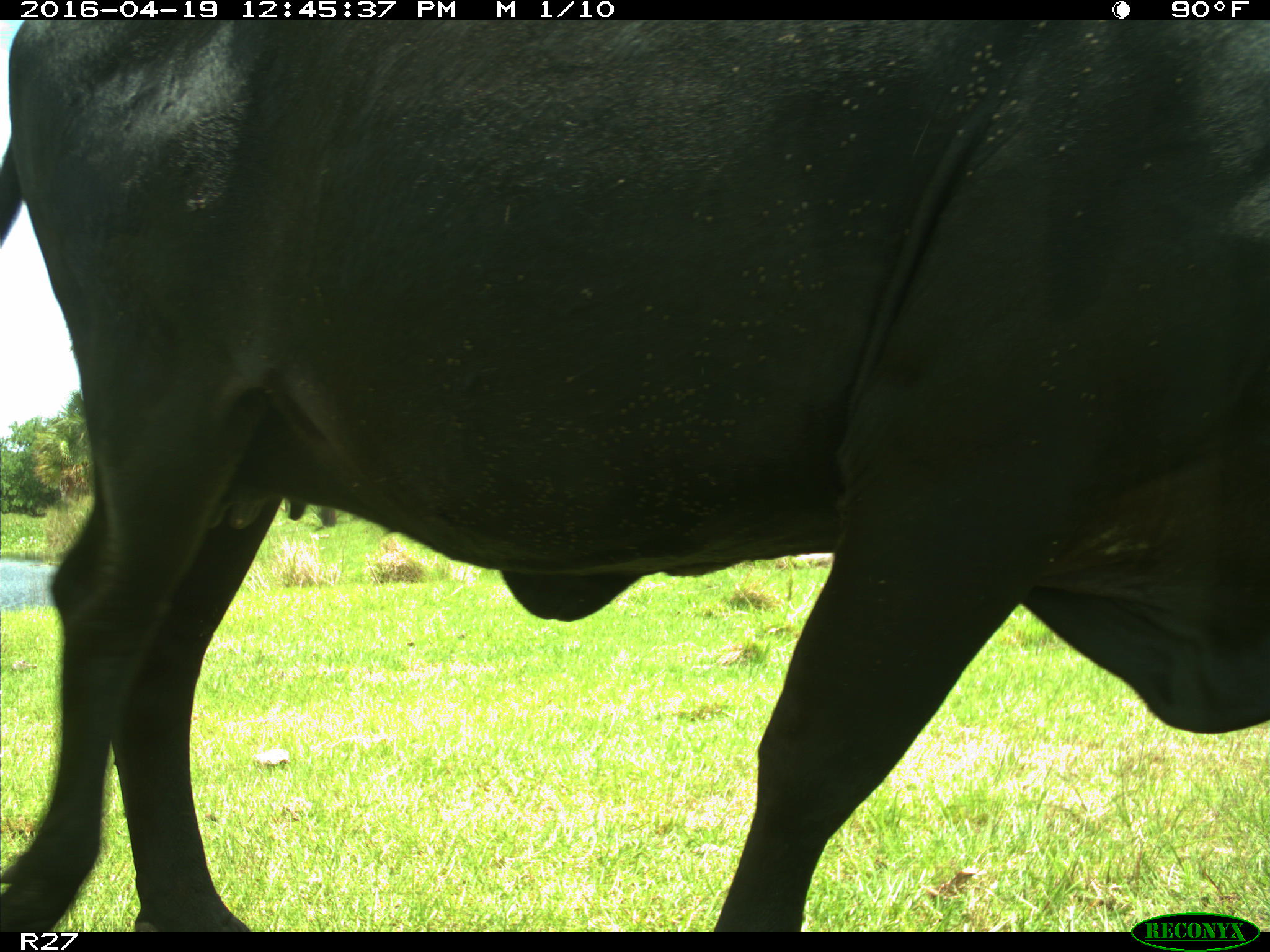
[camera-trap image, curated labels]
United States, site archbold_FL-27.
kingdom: Animalia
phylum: Chordata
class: Mammalia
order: Artiodactyla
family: Bovidae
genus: Bos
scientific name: Bos taurus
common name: domestic cow